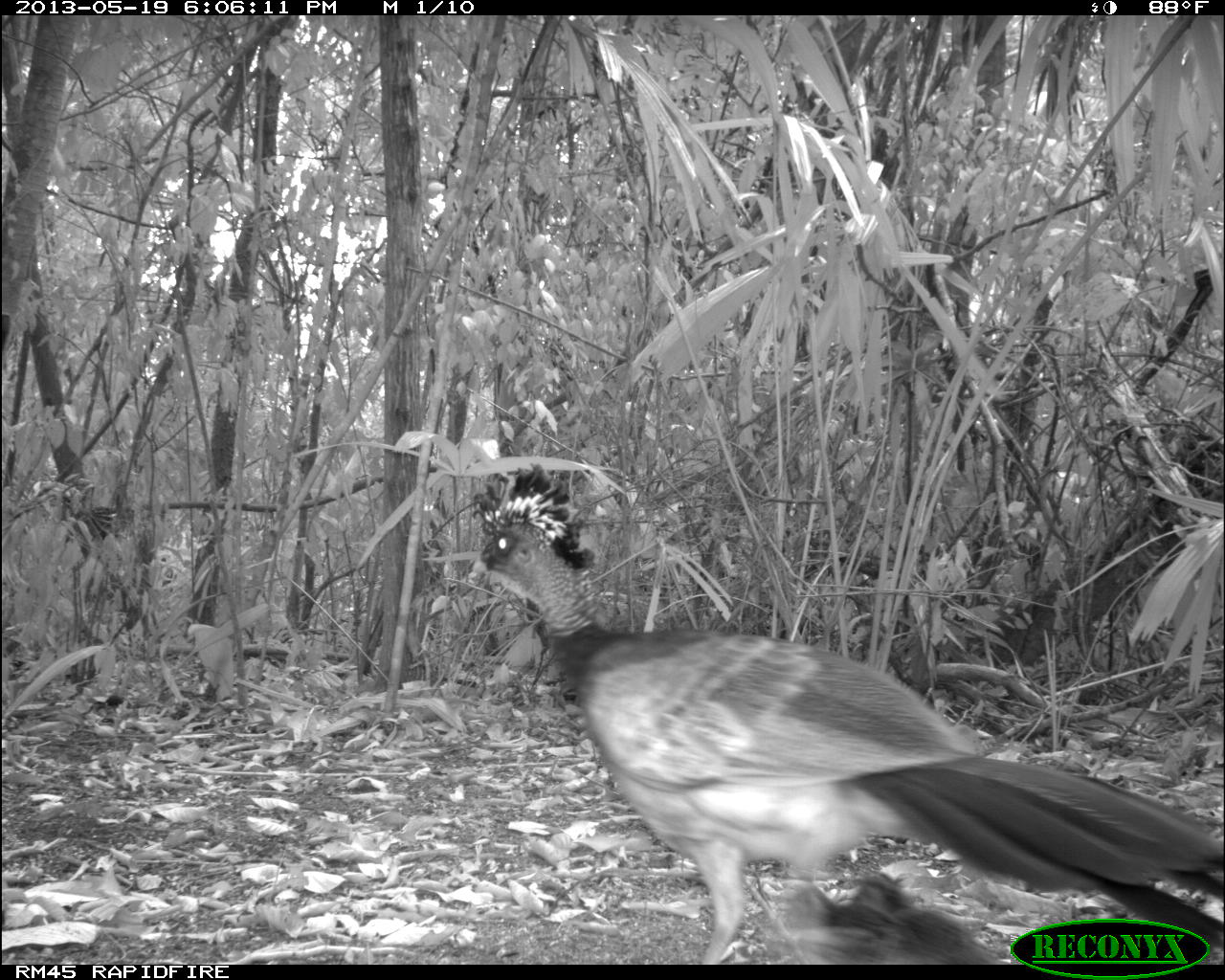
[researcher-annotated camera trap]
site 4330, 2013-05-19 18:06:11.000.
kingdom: Animalia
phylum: Chordata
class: Aves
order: Galliformes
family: Cracidae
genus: Crax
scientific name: Crax rubra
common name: great curassow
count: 1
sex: female